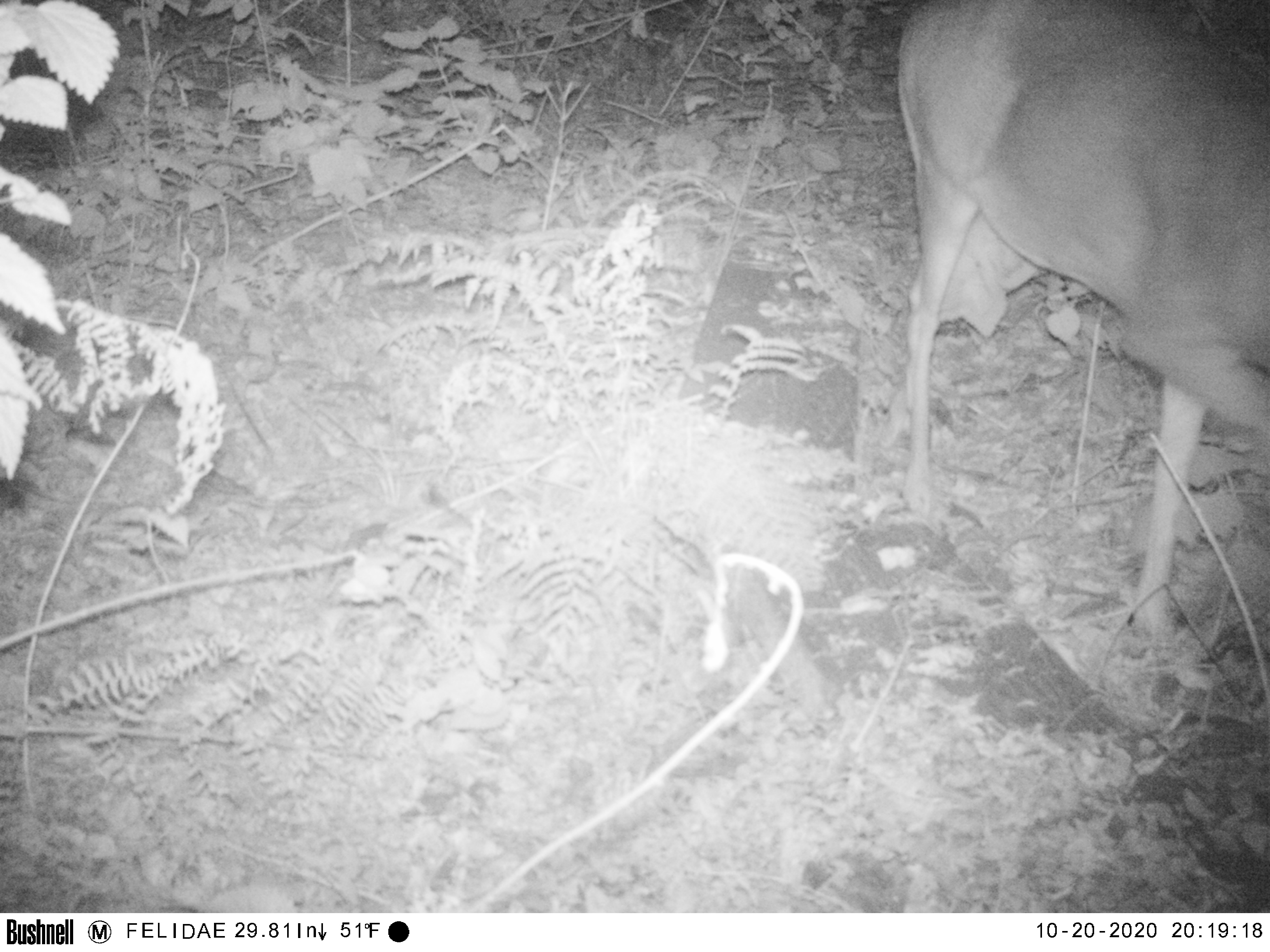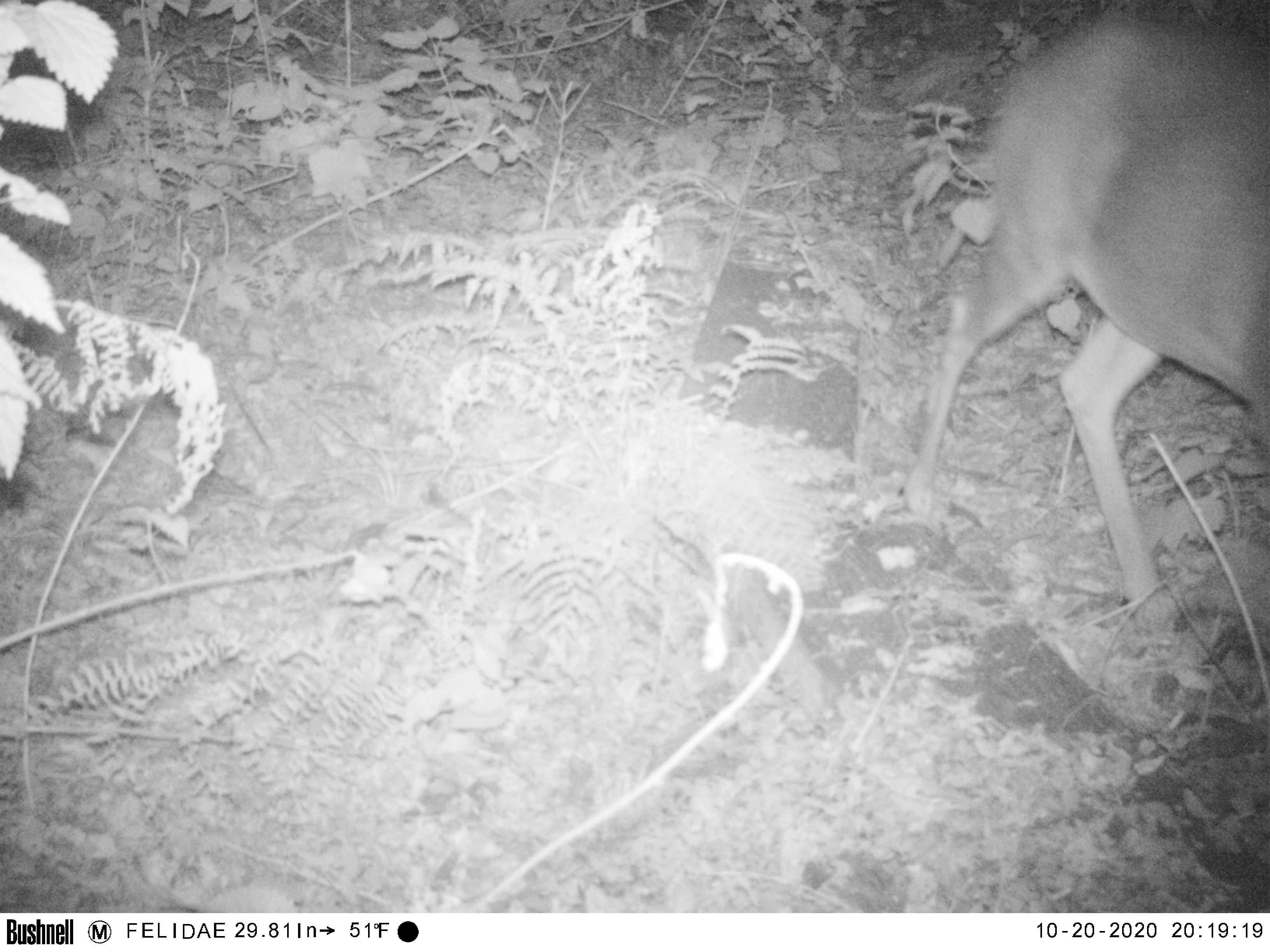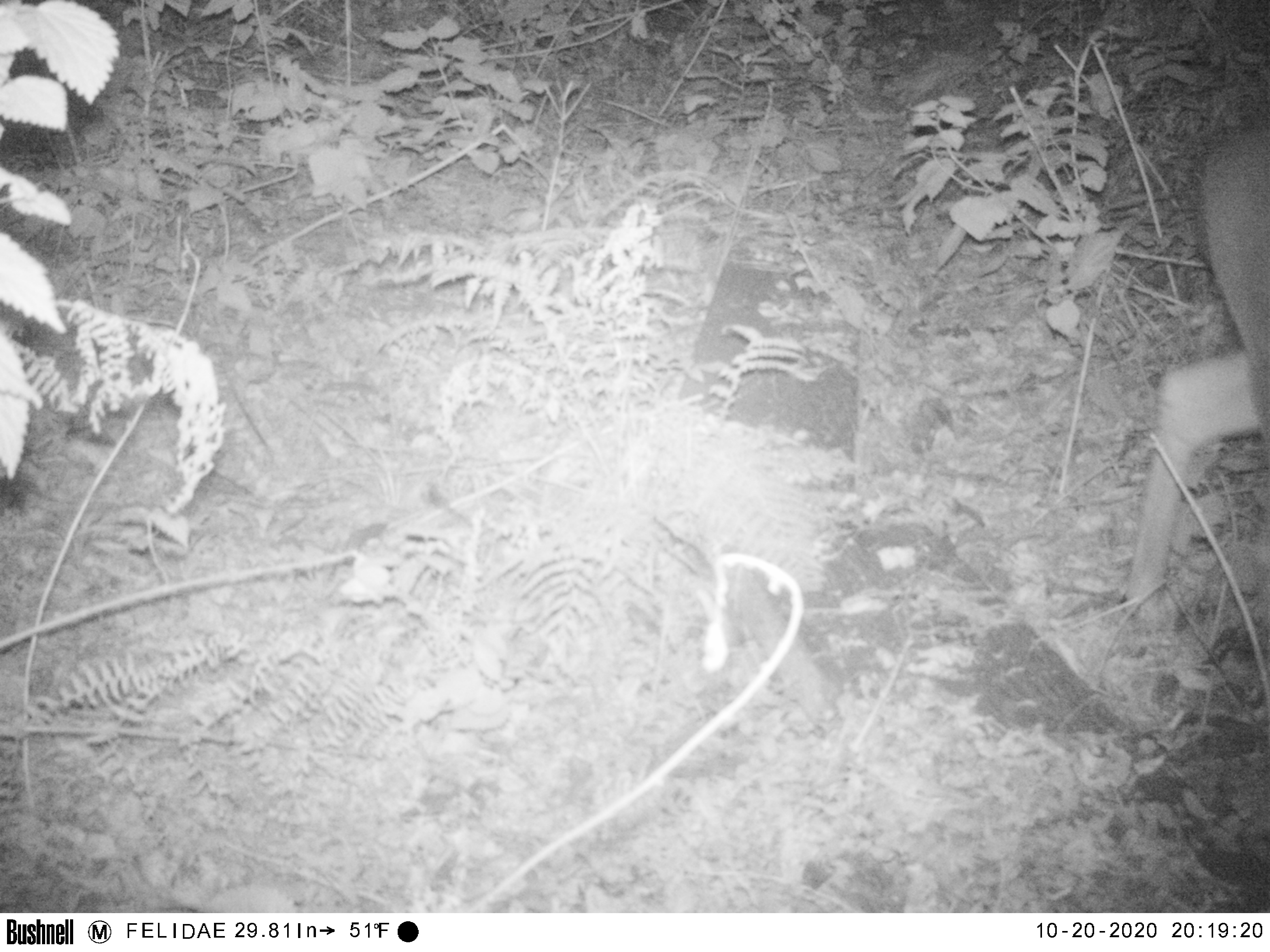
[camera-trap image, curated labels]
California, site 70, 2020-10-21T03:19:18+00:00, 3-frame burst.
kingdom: Animalia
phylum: Chordata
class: Mammalia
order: Artiodactyla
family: Cervidae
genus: Odocoileus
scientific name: Odocoileus hemionus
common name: mule deer